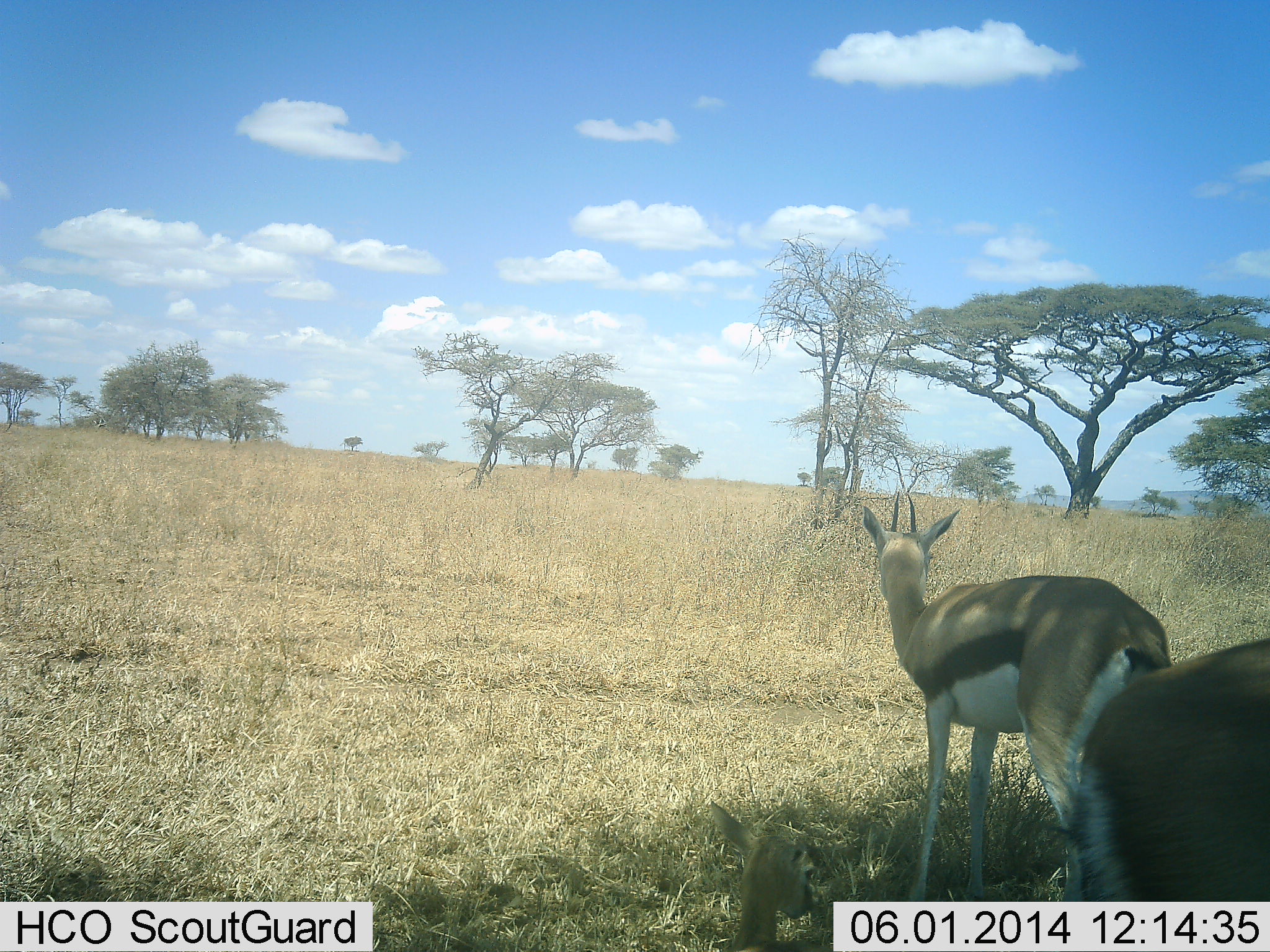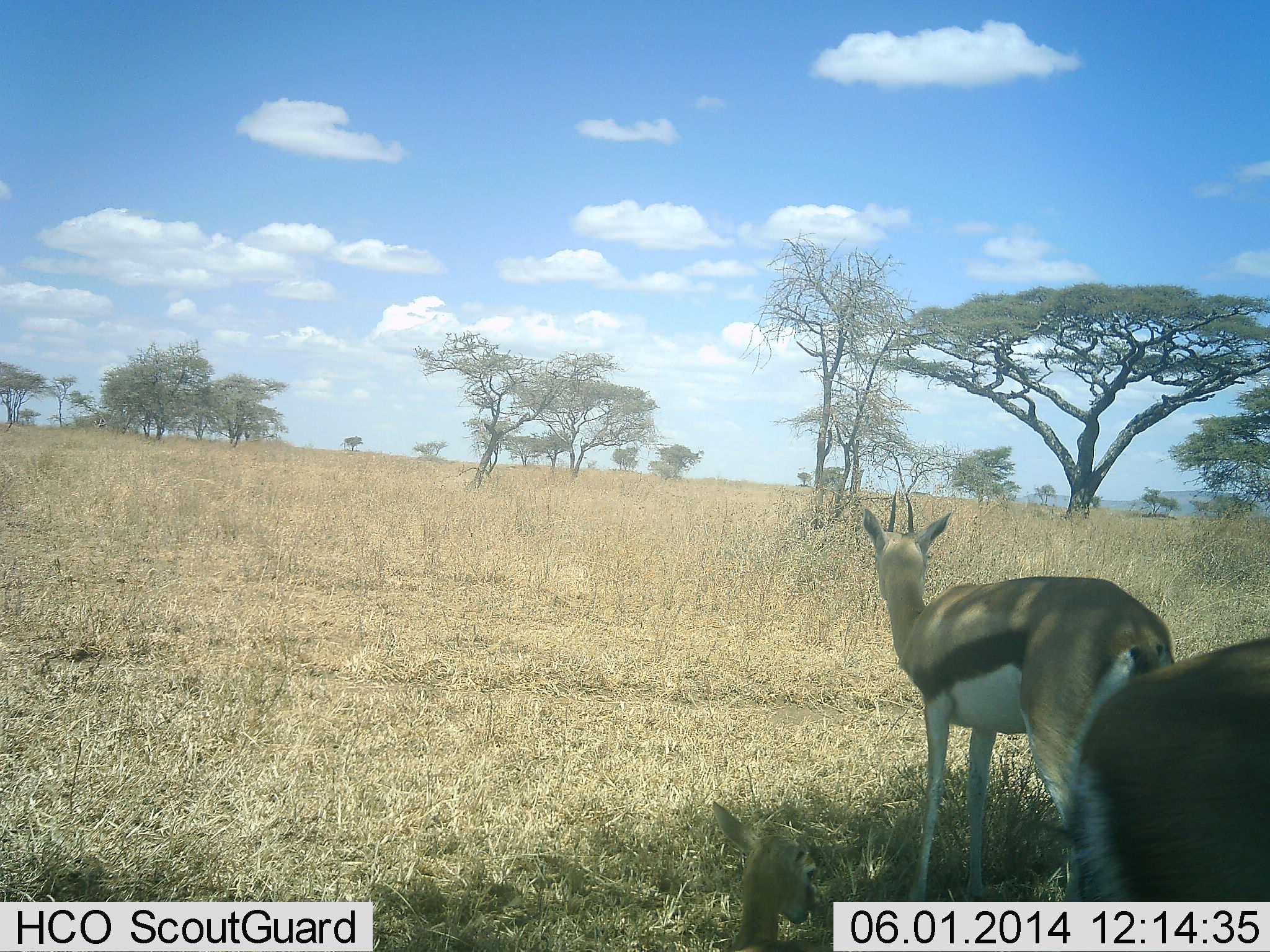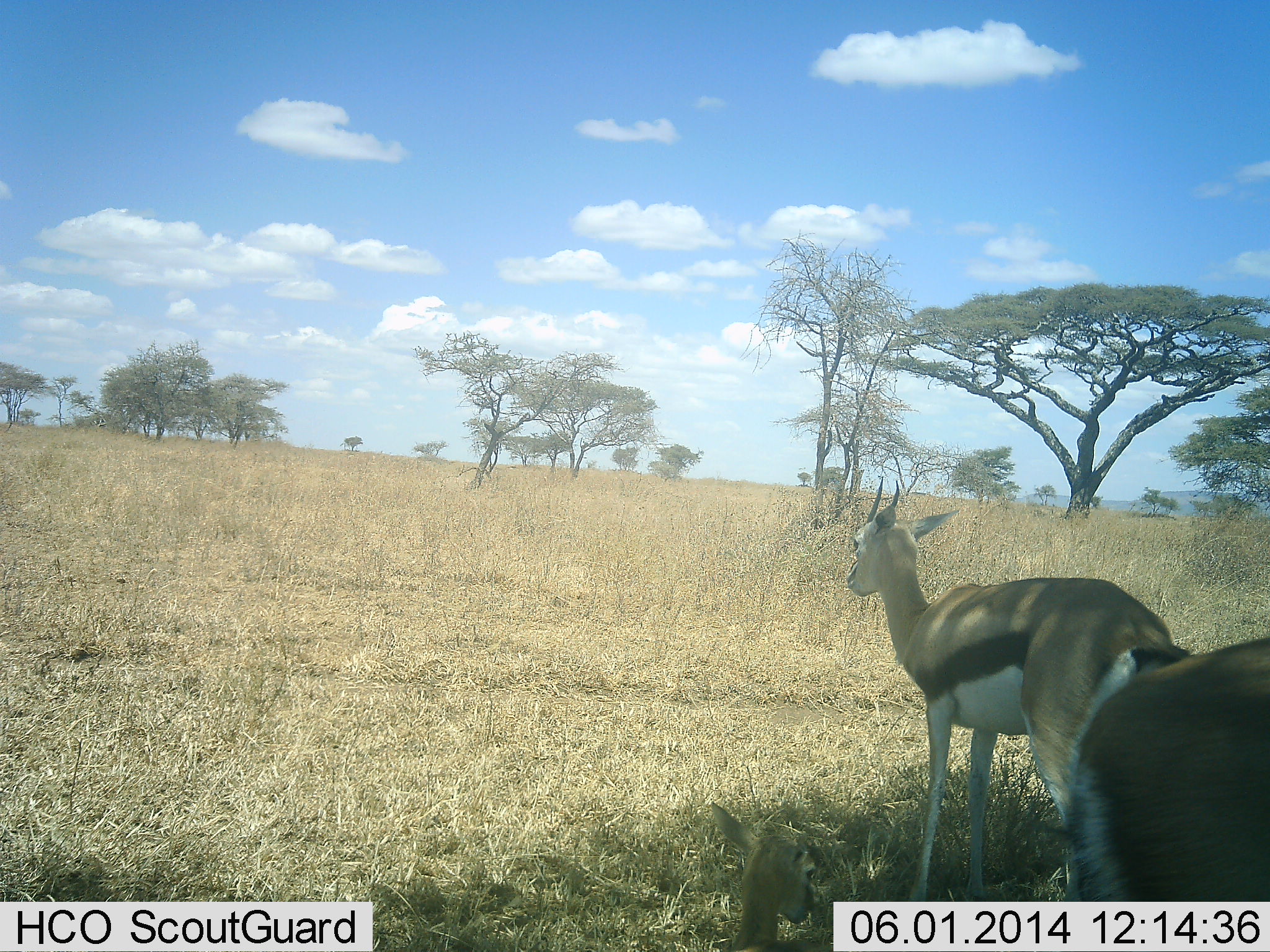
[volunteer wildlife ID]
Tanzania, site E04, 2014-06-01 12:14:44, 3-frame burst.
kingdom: Animalia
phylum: Chordata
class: Mammalia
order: Artiodactyla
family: Bovidae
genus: Eudorcas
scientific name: Eudorcas thomsonii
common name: thomson's gazelle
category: gazellethomsons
Gazellethomsons (thomson's gazelle) (Eudorcas thomsonii), count 2. Behavior (volunteer vote fractions): standing 100%, resting 10%, moving 0%, interacting 0%. Young present (vote fraction): 0%. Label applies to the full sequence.